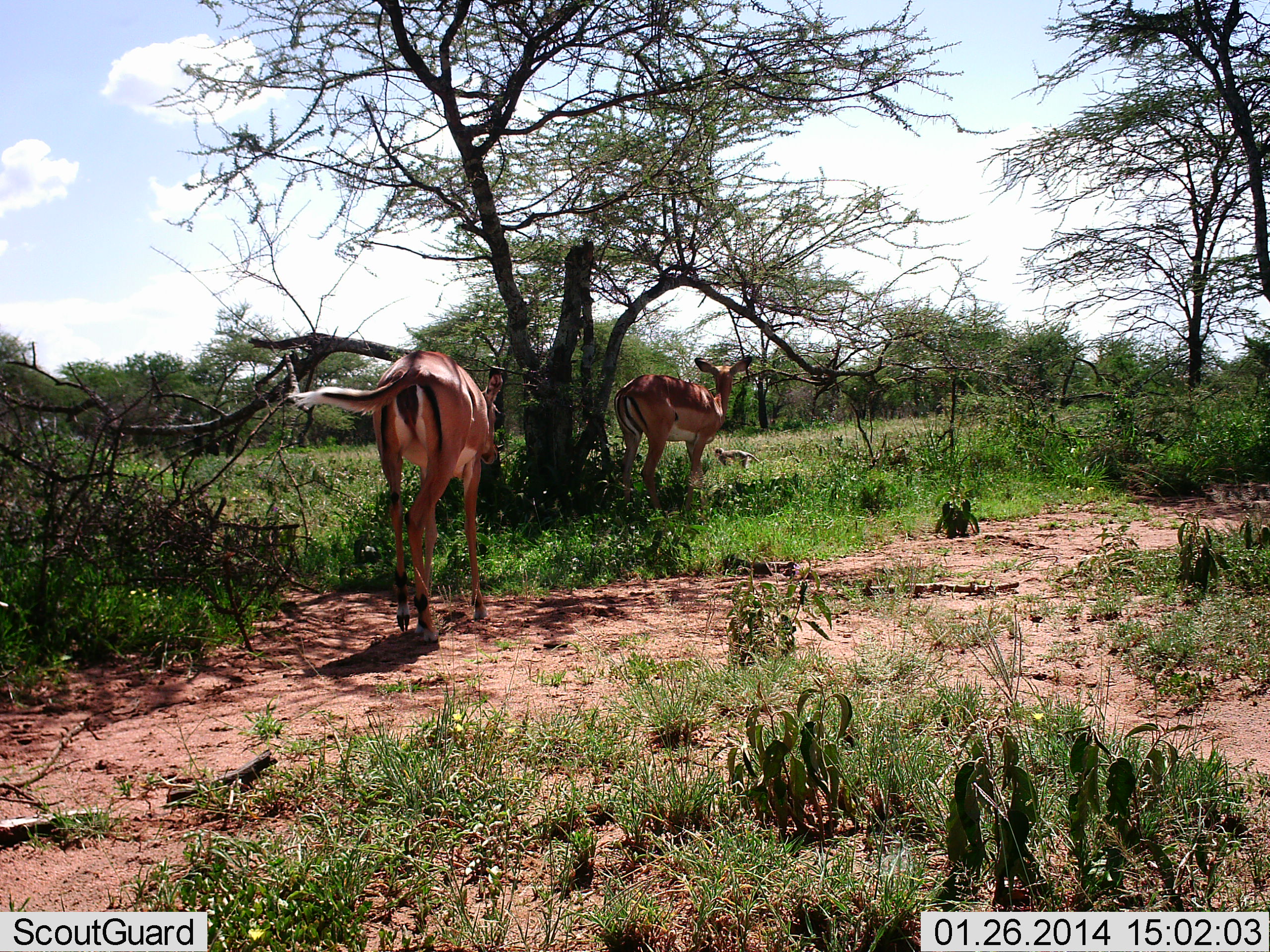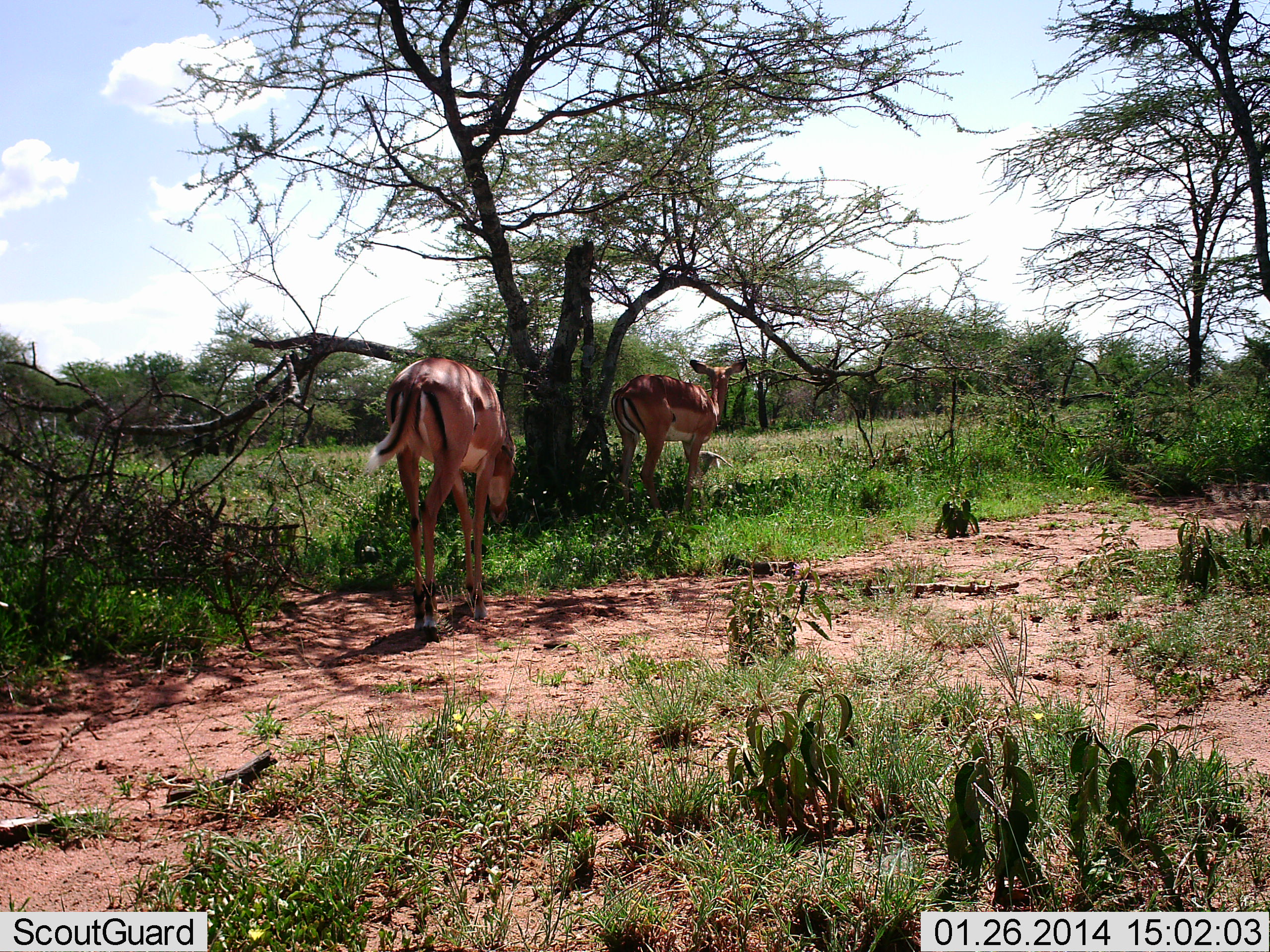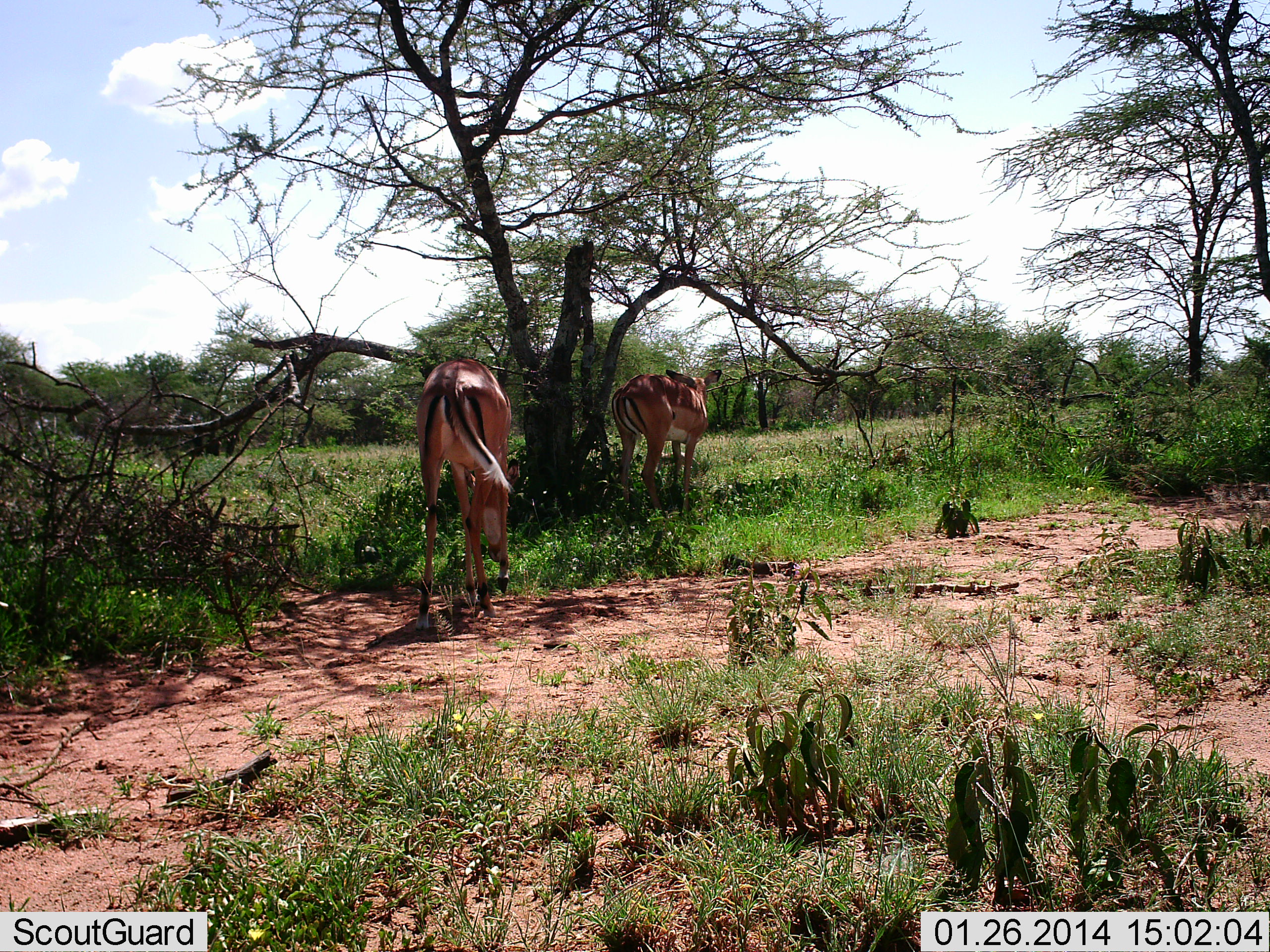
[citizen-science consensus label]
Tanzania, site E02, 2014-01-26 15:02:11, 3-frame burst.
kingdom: Animalia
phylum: Chordata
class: Mammalia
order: Artiodactyla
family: Bovidae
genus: Nanger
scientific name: Nanger granti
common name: grant's gazelle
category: gazellegrants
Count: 2.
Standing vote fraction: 67%.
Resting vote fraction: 0%.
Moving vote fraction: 56%.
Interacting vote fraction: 0%.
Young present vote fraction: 0%.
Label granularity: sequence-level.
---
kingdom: Animalia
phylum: Chordata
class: Mammalia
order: Artiodactyla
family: Bovidae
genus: Aepyceros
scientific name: Aepyceros melampus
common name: impala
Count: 2.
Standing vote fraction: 64%.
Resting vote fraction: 0%.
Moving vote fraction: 64%.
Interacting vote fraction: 7%.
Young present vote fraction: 7%.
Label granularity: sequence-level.